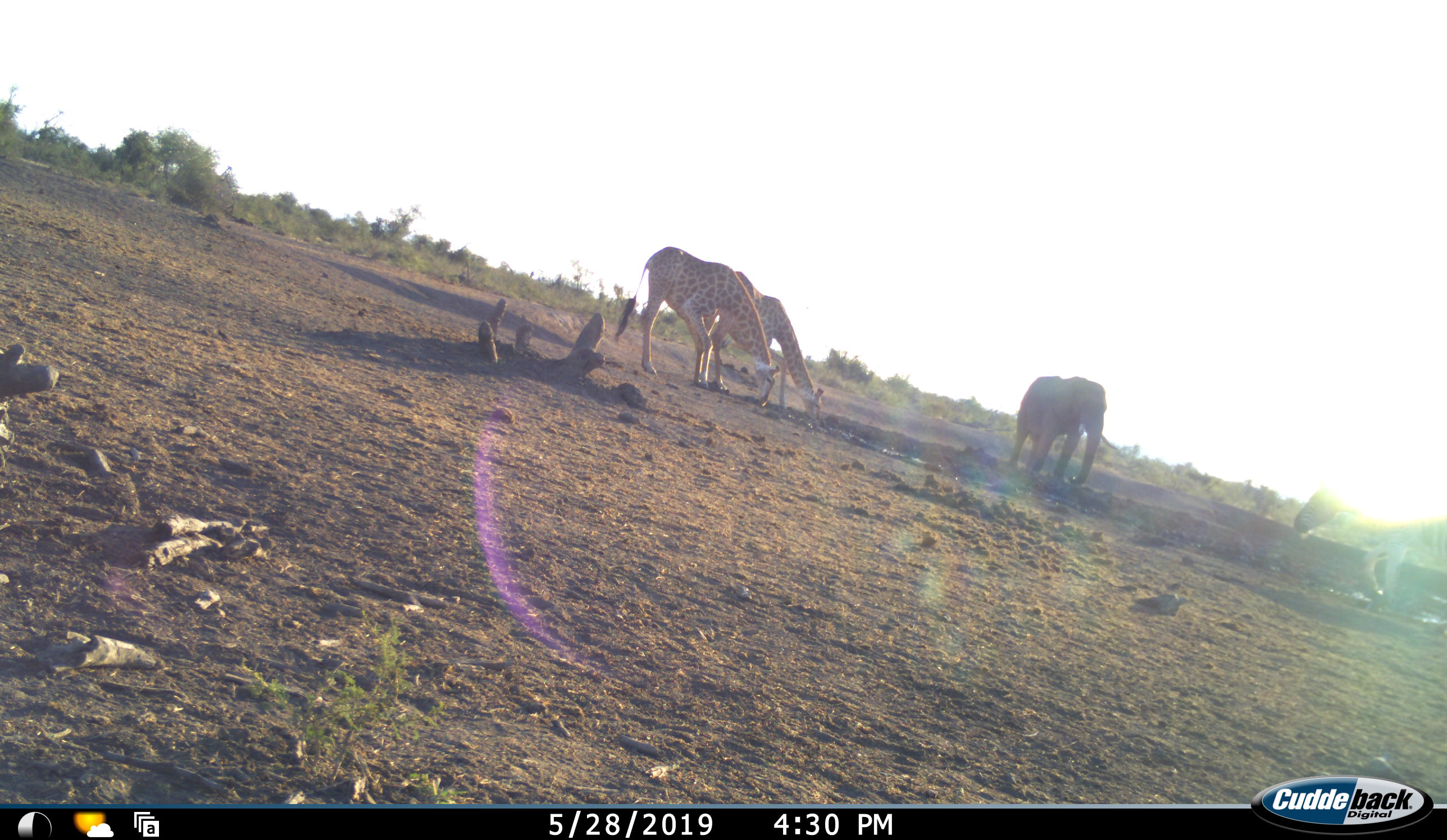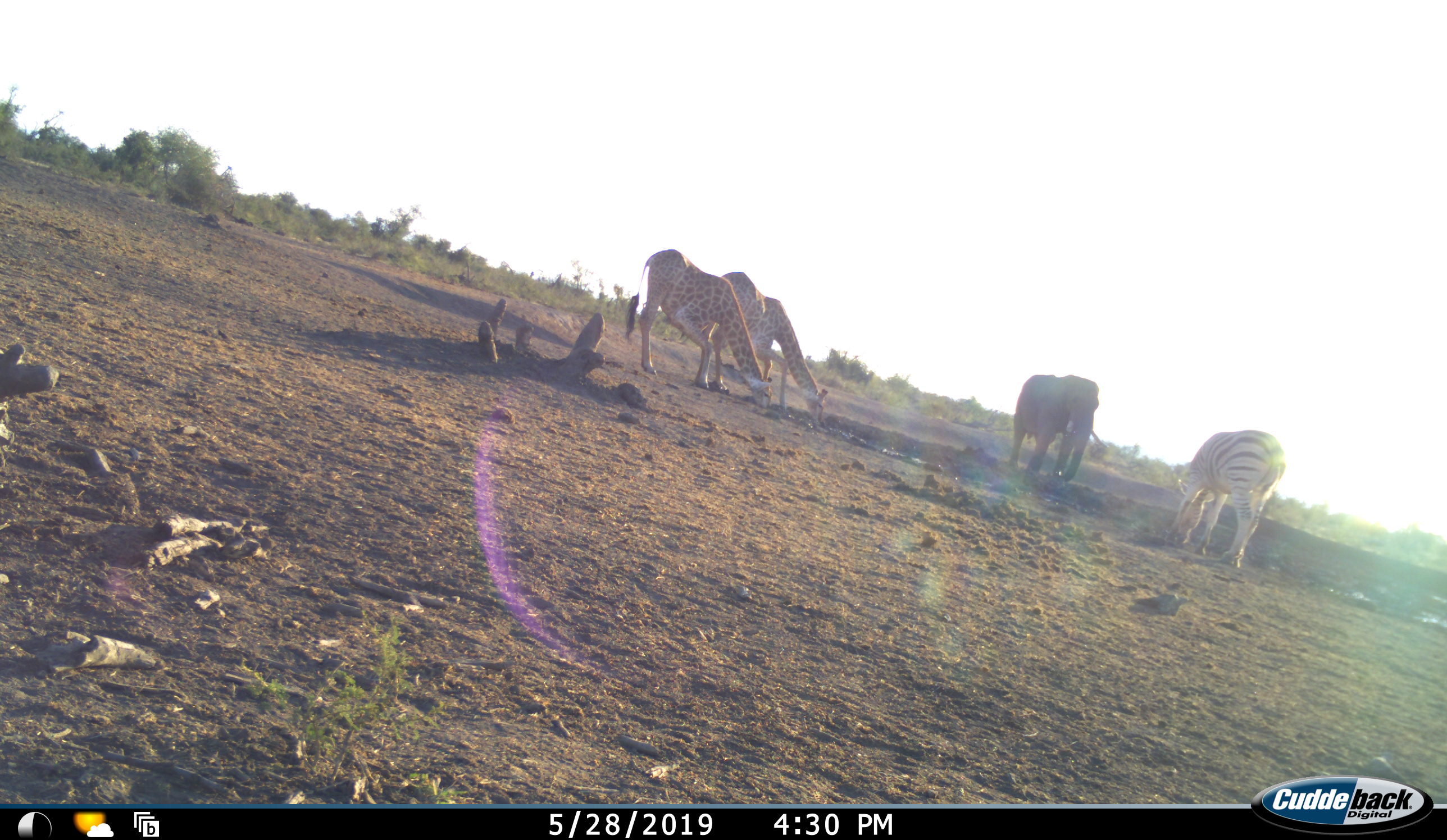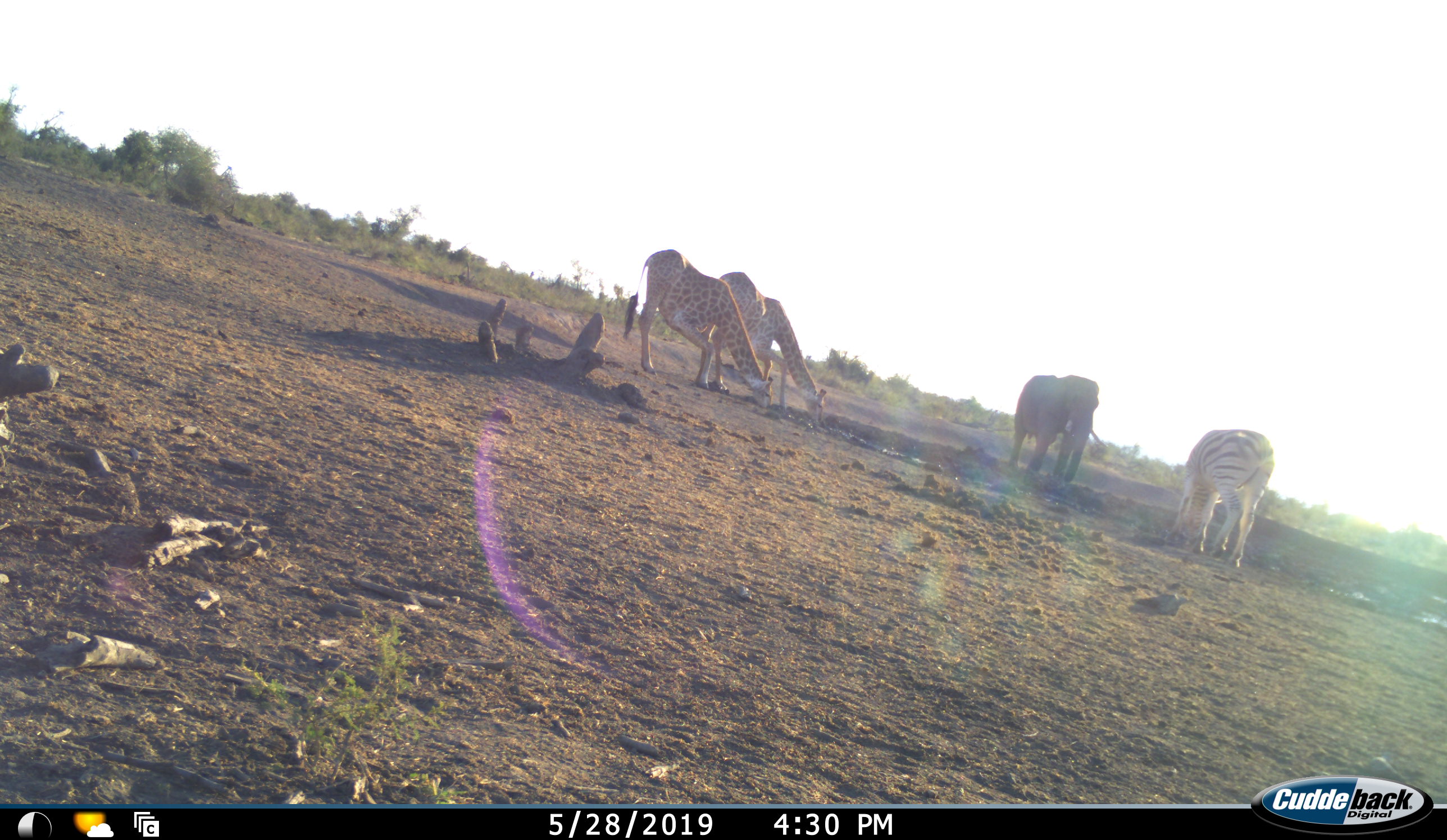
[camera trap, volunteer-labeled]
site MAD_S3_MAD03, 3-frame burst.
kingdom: Animalia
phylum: Chordata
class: Mammalia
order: Proboscidea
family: Elephantidae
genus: Loxodonta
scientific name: Loxodonta africana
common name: african bush elephant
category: elephant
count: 1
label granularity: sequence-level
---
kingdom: Animalia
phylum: Chordata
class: Mammalia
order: Artiodactyla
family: Giraffidae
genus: Giraffa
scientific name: Giraffa camelopardalis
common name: giraffe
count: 2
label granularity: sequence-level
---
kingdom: Animalia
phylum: Chordata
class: Mammalia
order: Perissodactyla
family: Equidae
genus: Equus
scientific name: Equus quagga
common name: plains zebra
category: zebraplains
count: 1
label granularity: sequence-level